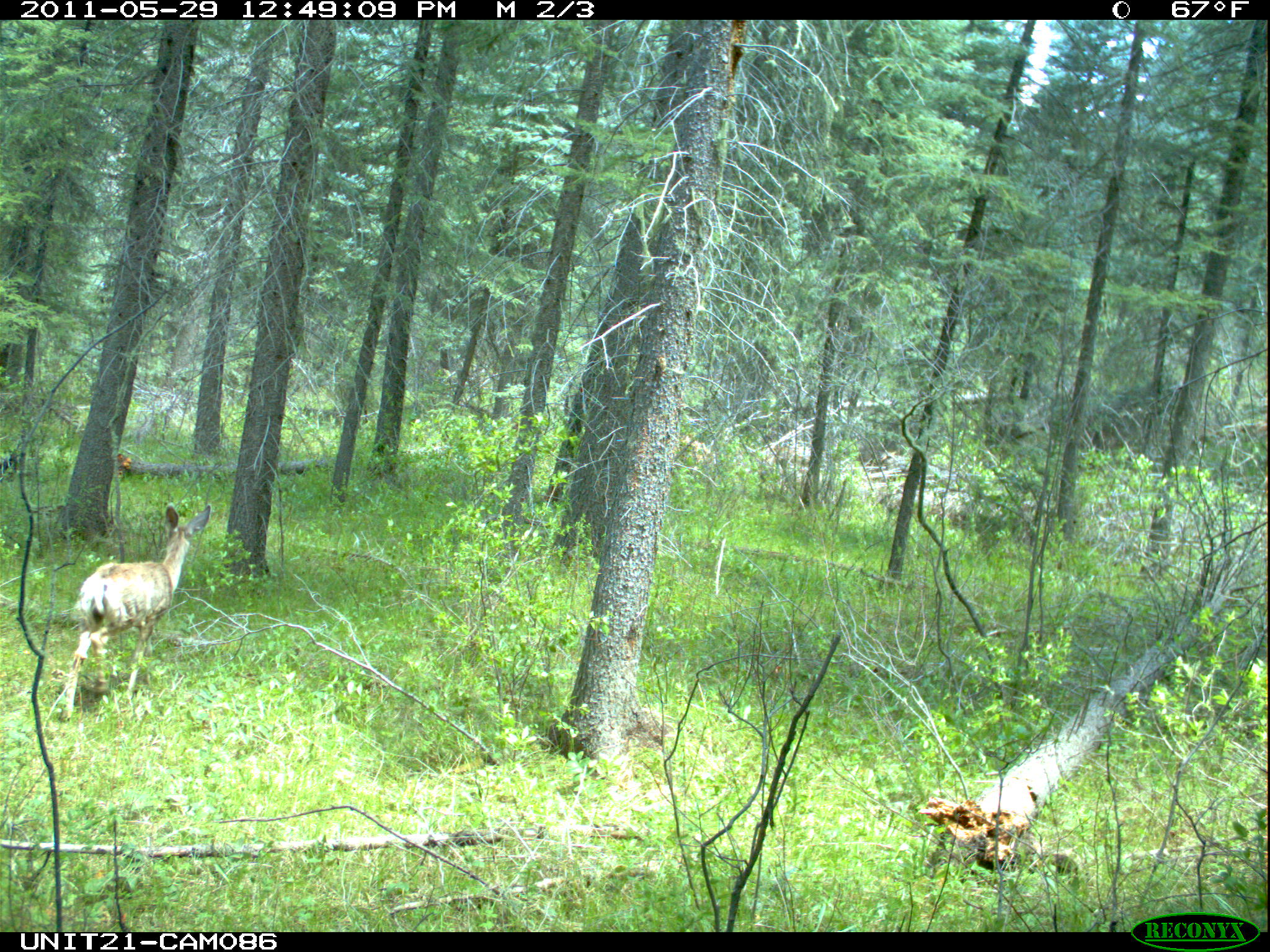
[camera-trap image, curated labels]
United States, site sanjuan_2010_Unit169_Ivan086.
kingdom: Animalia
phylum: Chordata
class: Mammalia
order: Artiodactyla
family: Cervidae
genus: Odocoileus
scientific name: Odocoileus hemionus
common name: mule deer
Odocoileus hemionus (mule deer).